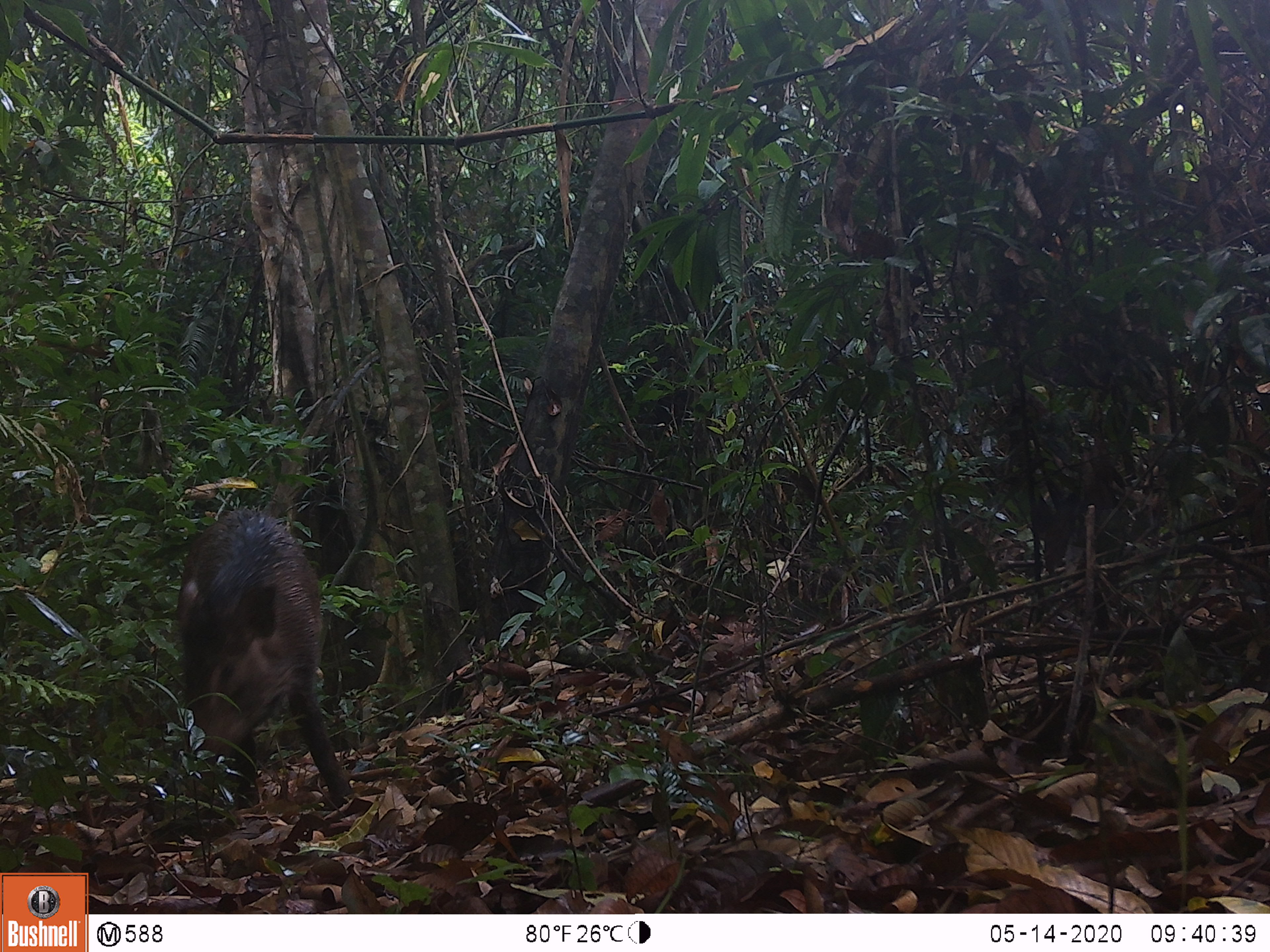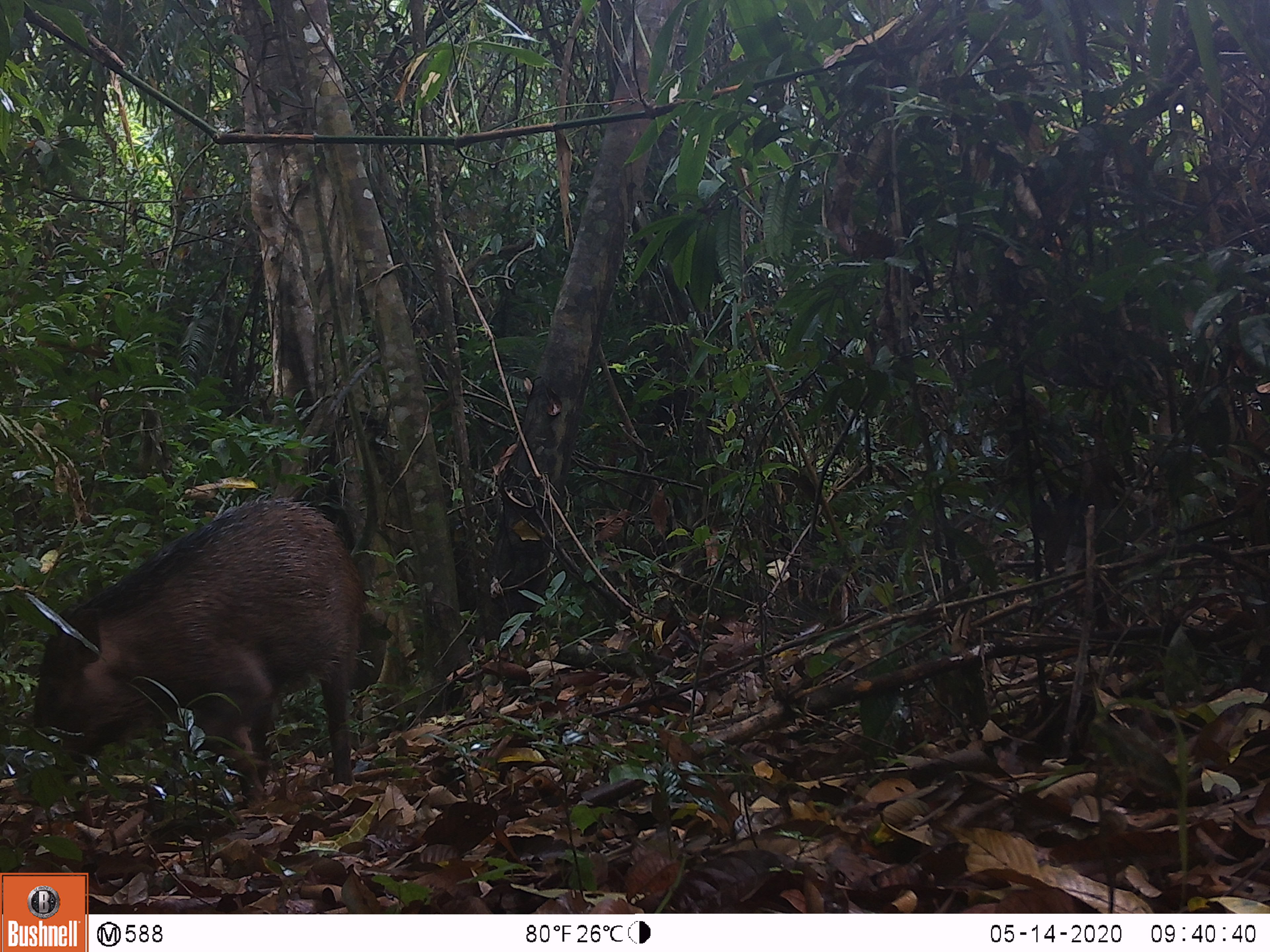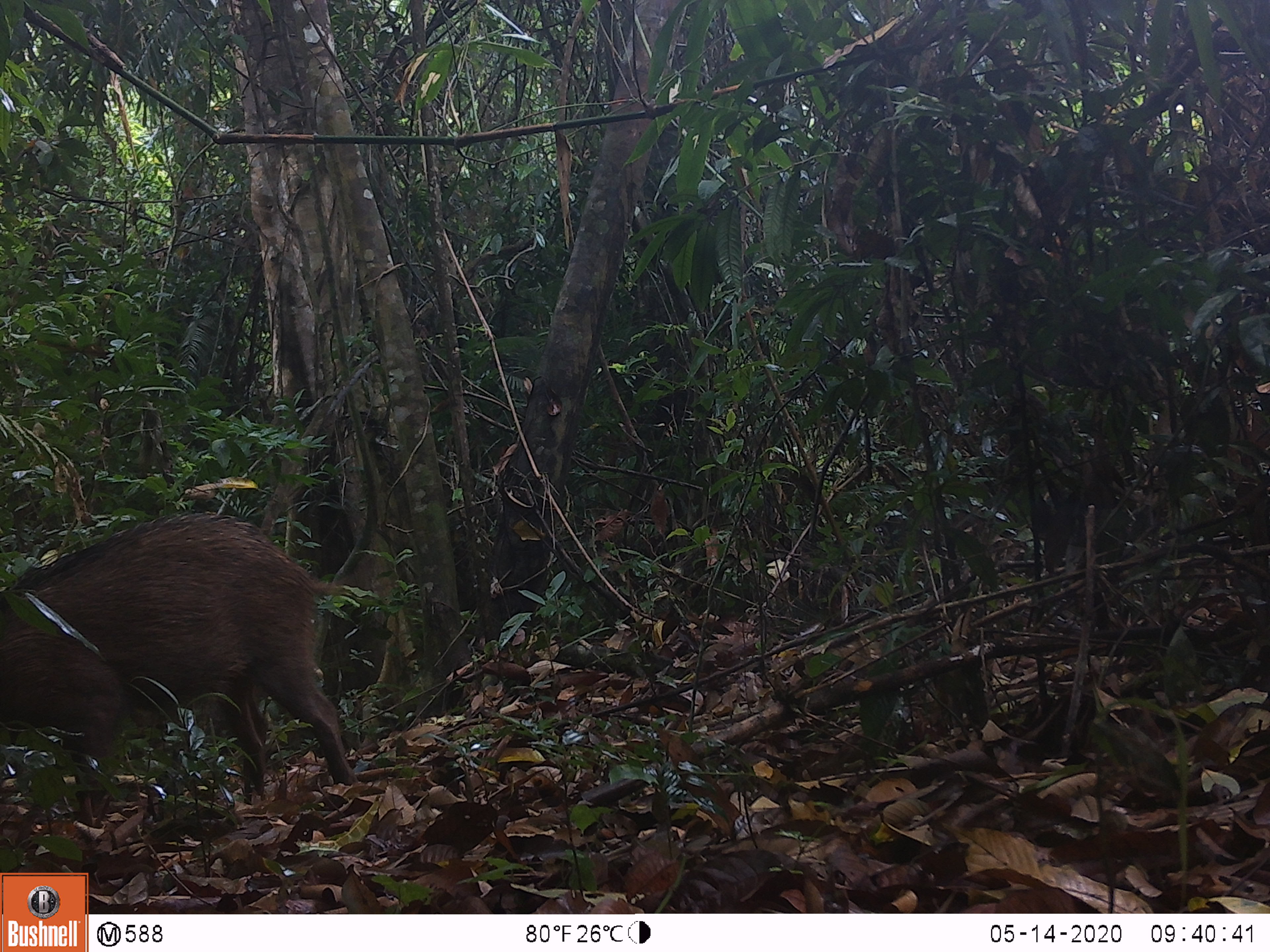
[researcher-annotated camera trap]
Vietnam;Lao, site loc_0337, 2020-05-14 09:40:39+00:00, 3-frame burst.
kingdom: Animalia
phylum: Chordata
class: Mammalia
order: Artiodactyla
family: Suidae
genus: Sus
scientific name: Sus scrofa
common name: eurasian wild pig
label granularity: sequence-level